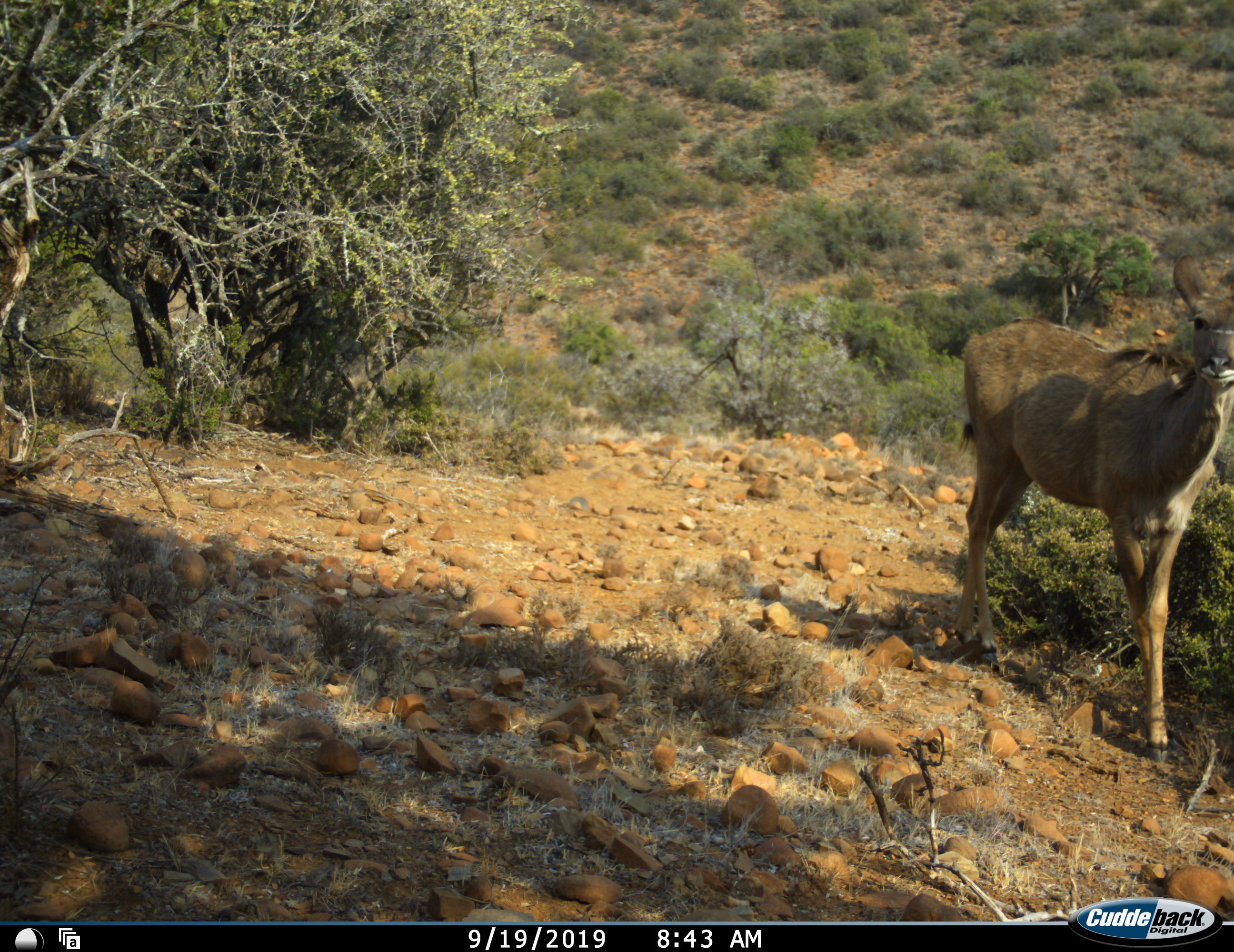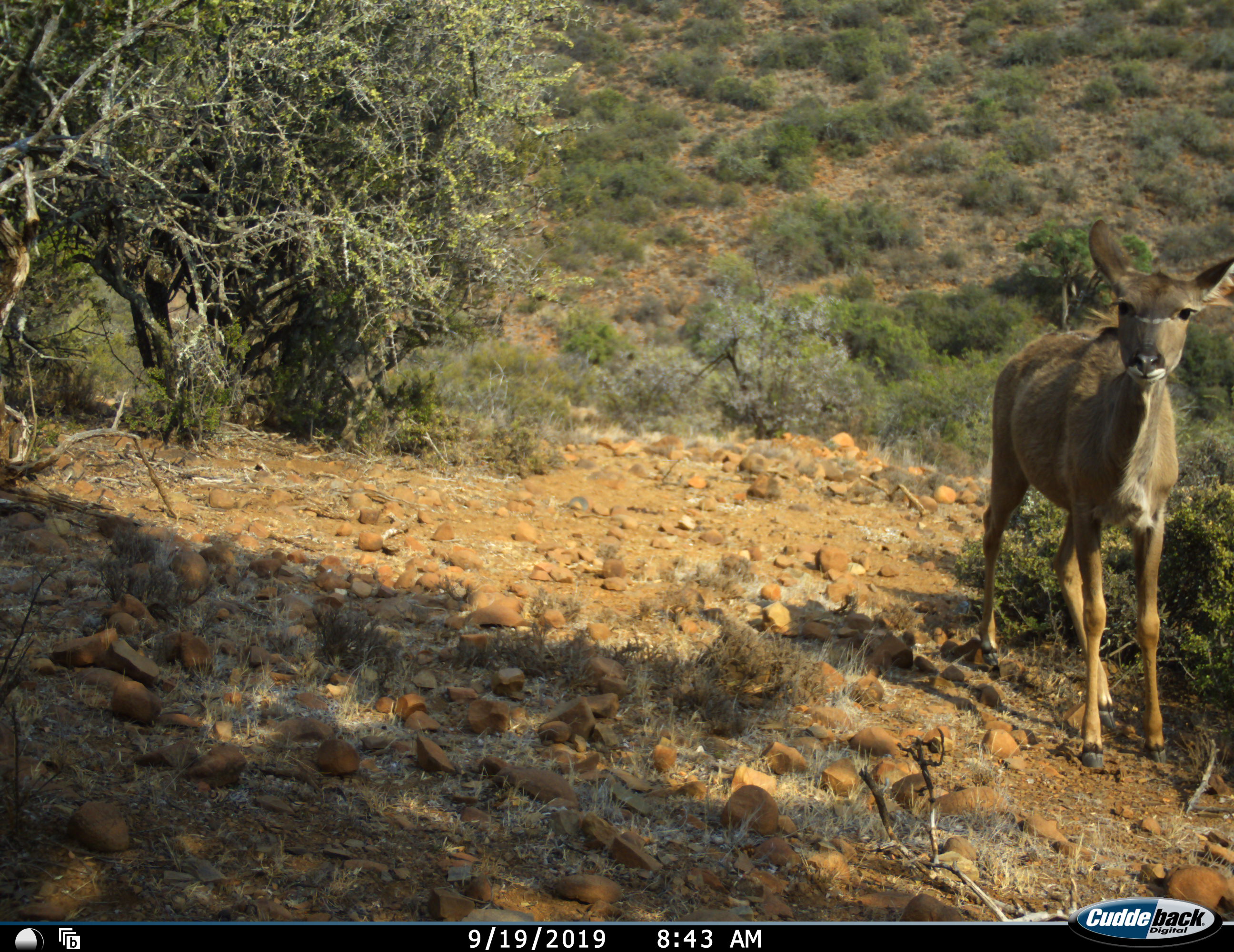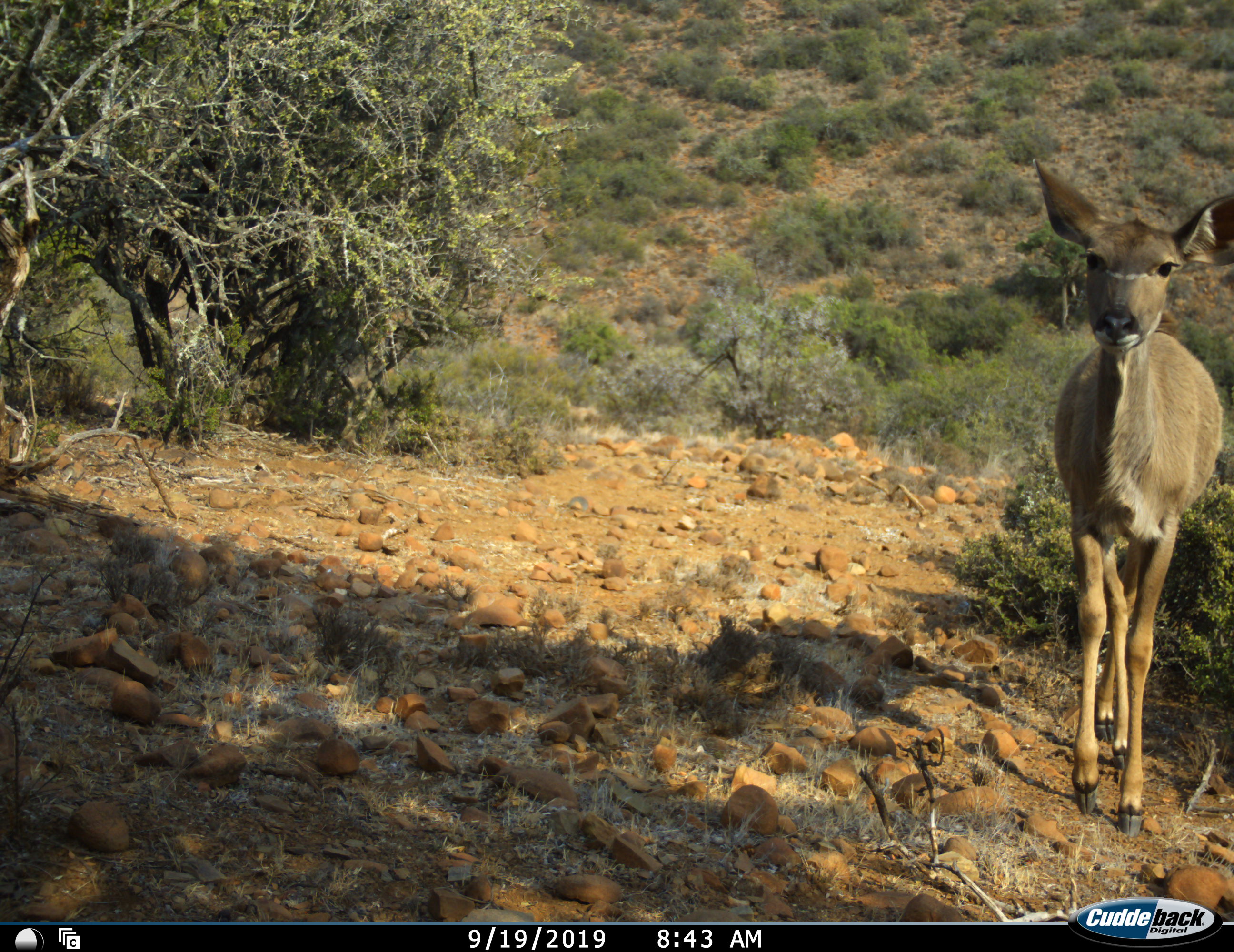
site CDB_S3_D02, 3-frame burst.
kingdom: Animalia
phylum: Chordata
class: Mammalia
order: Artiodactyla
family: Bovidae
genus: Tragelaphus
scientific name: Tragelaphus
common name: kudu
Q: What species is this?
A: Kudu (Tragelaphus).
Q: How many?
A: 1.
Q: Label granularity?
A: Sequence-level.